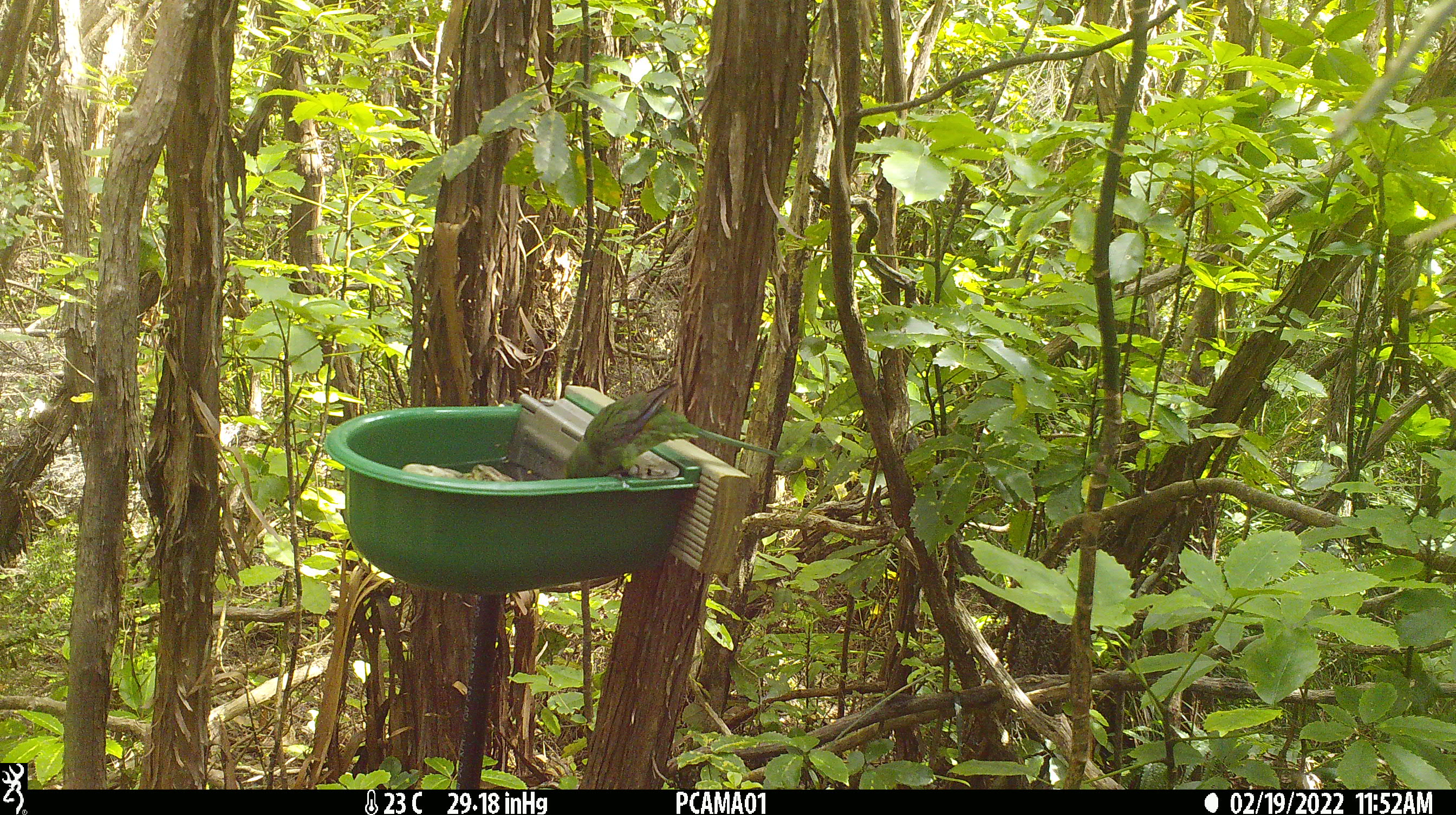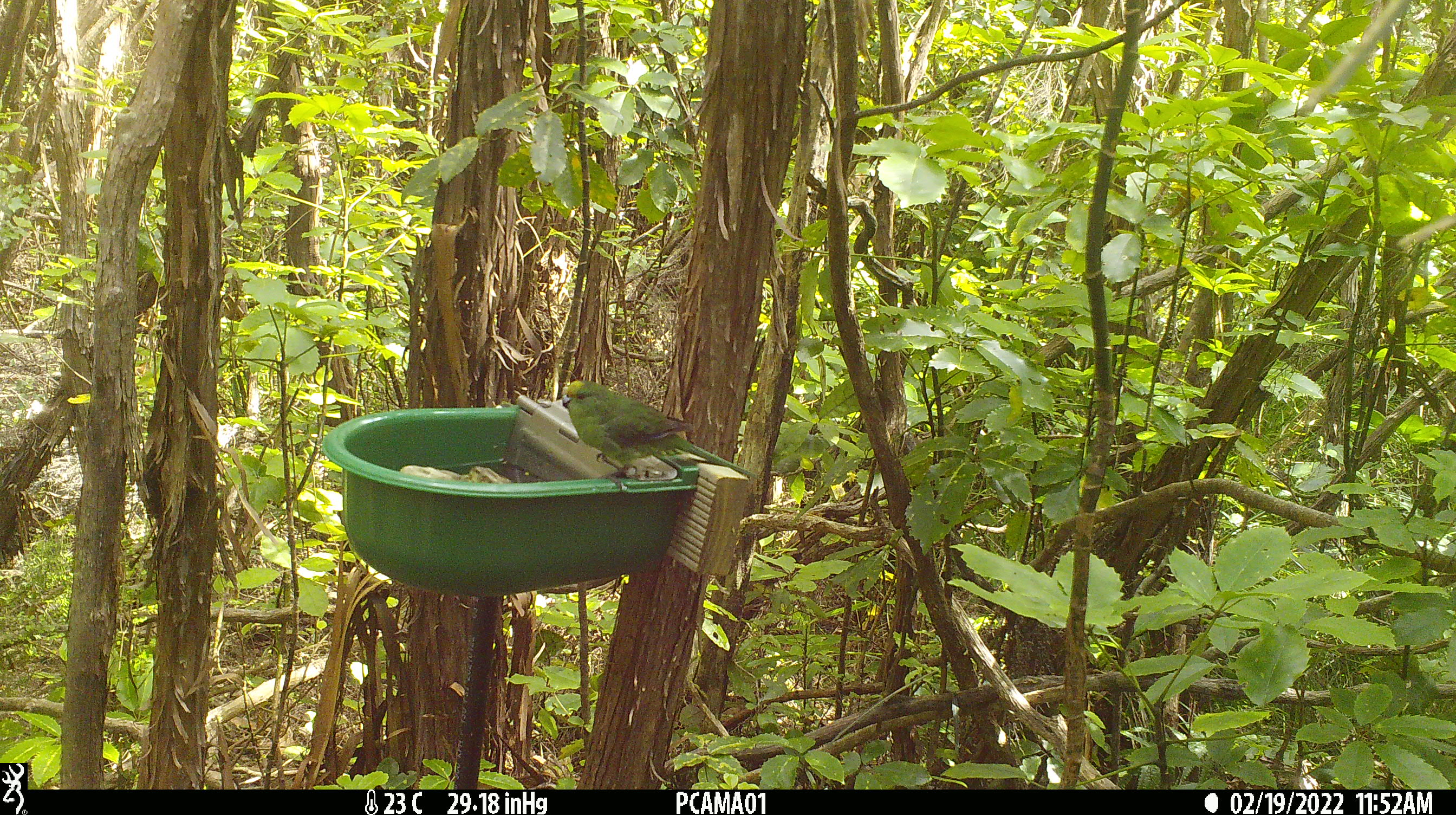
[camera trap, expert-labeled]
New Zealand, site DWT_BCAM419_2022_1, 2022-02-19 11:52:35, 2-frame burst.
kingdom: Animalia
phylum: Chordata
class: Aves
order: Psittaciformes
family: Psittaculidae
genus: Cyanoramphus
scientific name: Cyanoramphus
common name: parakeet